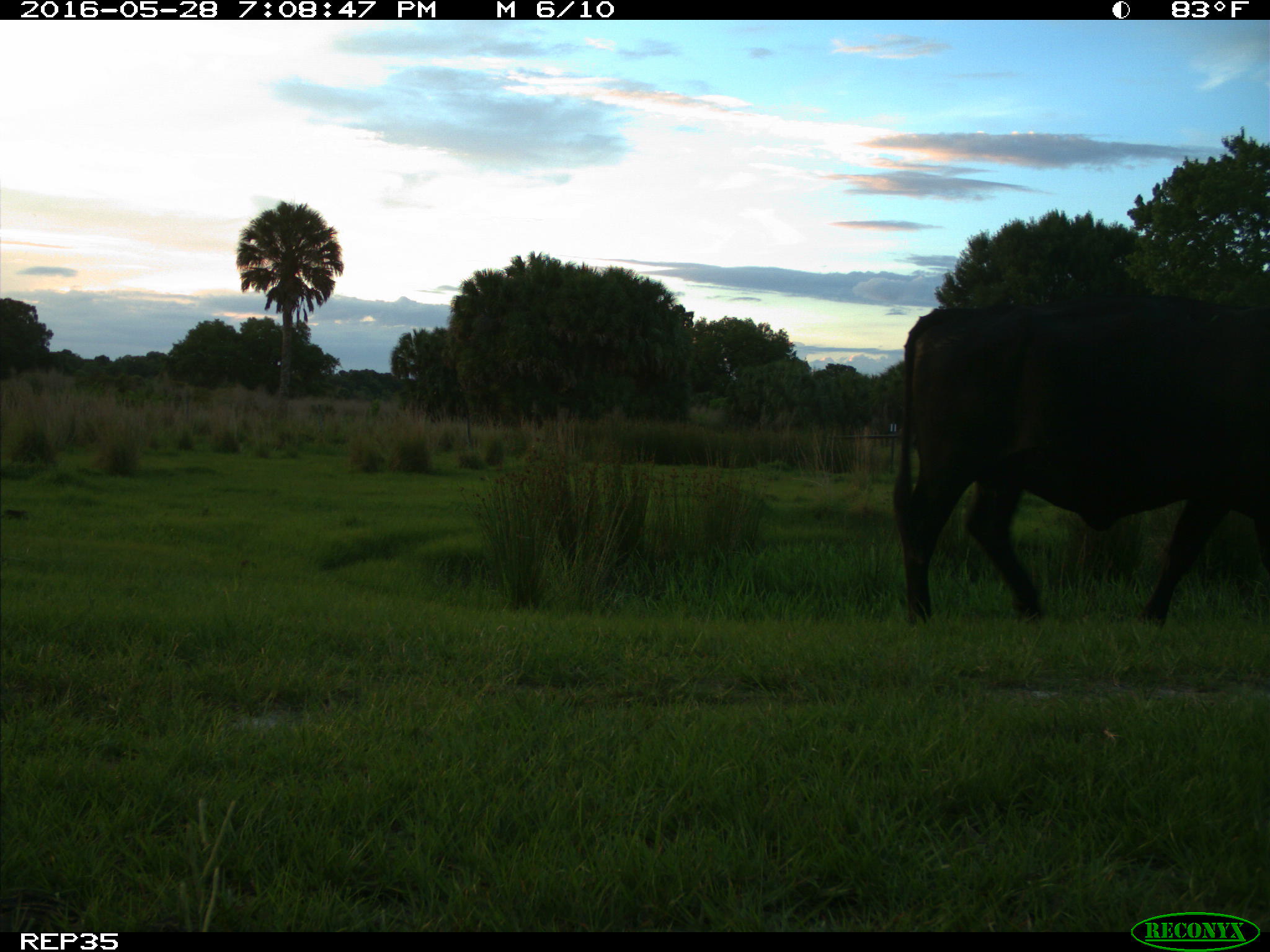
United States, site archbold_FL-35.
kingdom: Animalia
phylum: Chordata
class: Mammalia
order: Artiodactyla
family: Bovidae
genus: Bos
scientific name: Bos taurus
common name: domestic cow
Bos taurus (domestic cow).